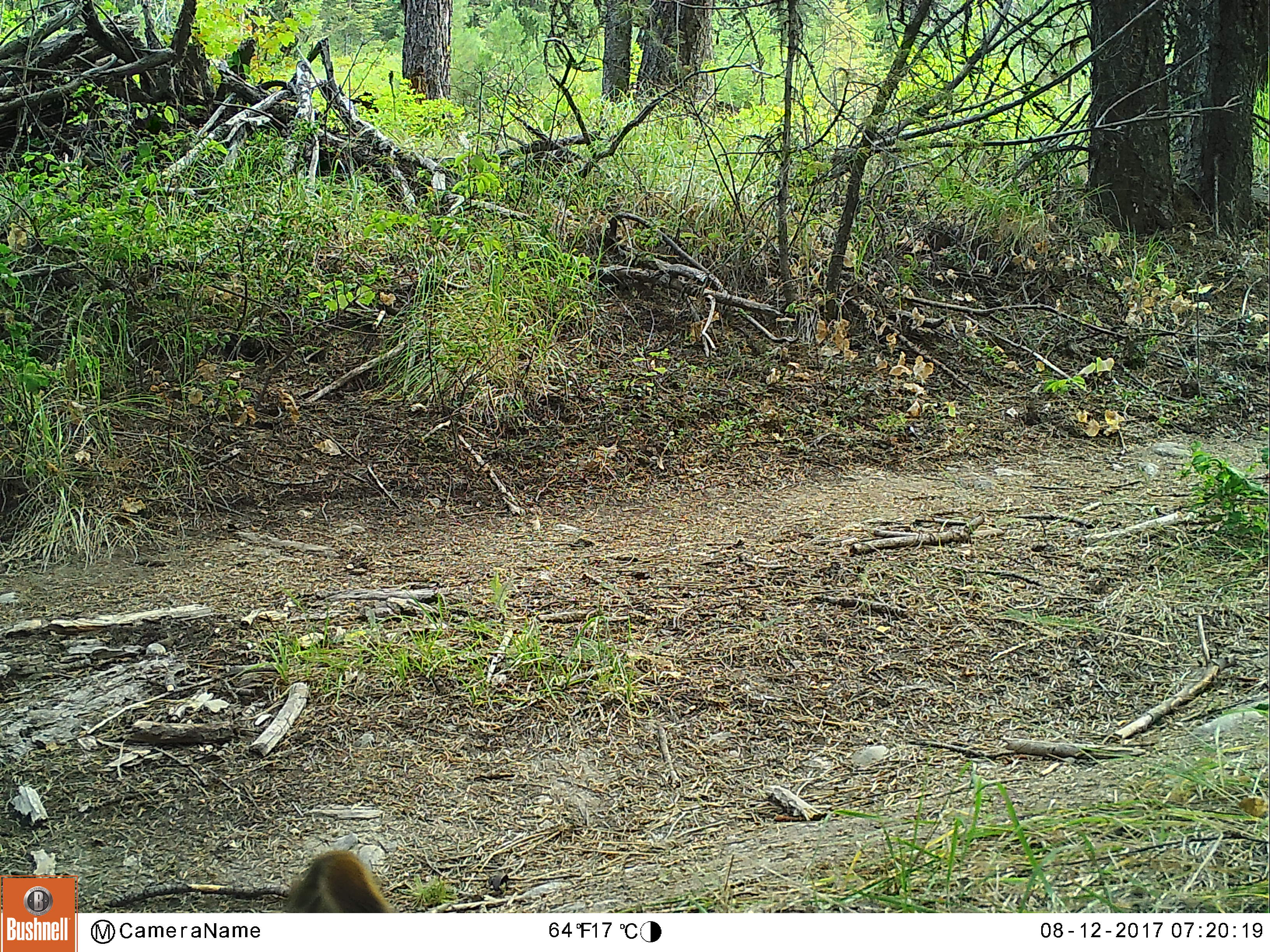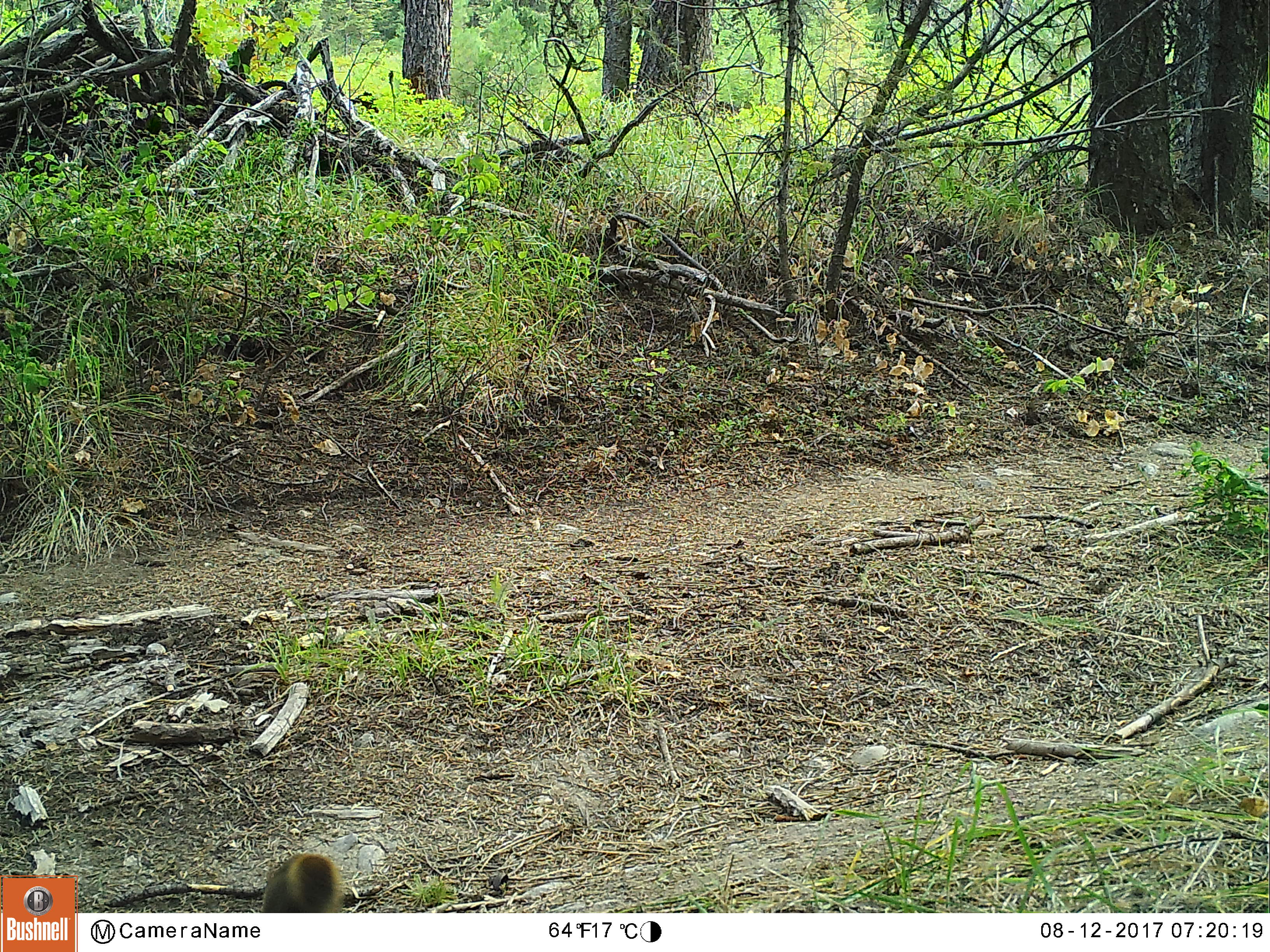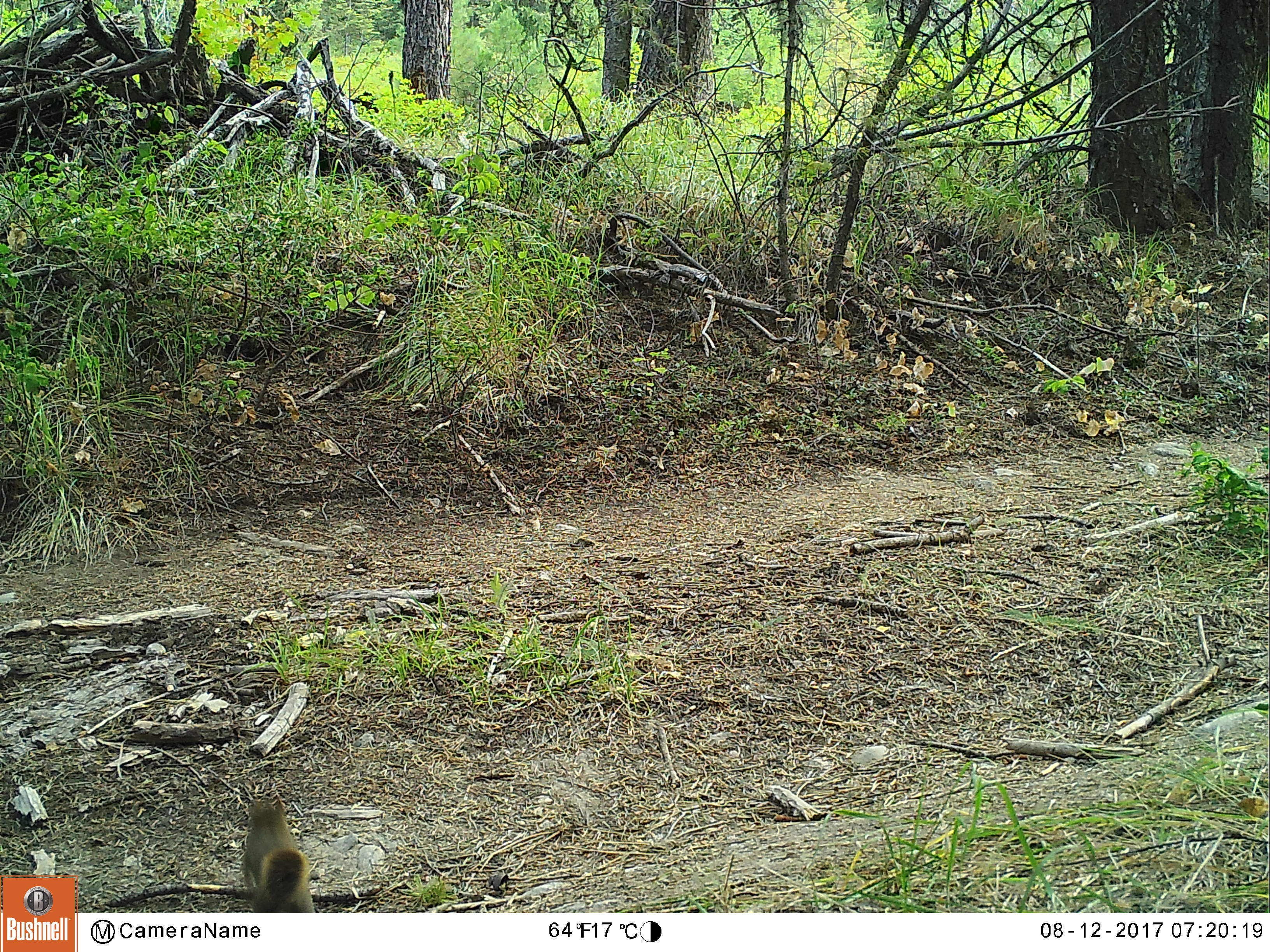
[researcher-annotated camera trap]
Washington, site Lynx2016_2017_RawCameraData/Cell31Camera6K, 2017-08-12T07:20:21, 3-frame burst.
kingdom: Animalia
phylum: Chordata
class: Mammalia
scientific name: Mammalia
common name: small mammal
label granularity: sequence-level